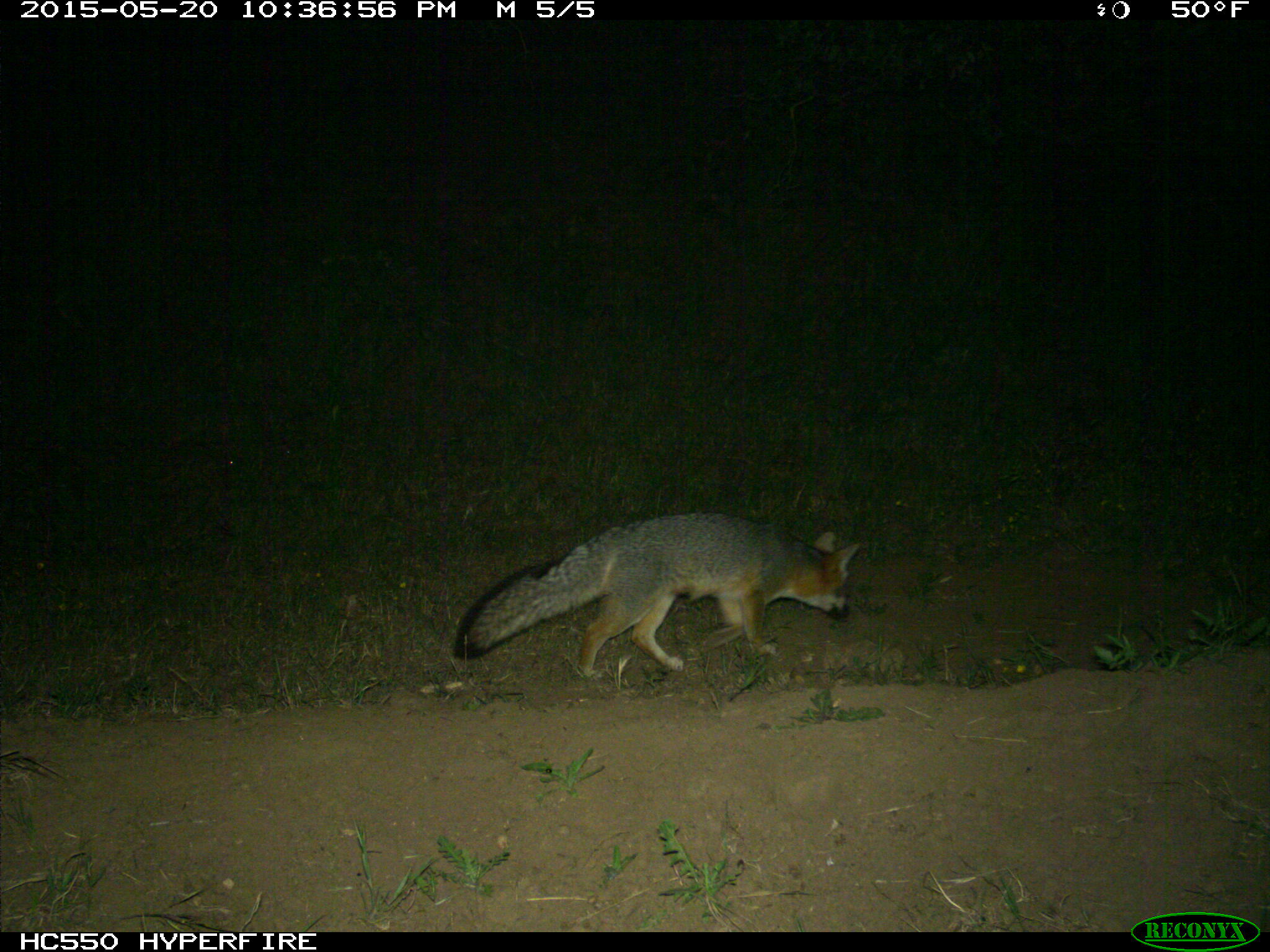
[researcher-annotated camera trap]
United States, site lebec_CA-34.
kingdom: Animalia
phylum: Chordata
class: Mammalia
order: Carnivora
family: Canidae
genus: Urocyon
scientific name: Urocyon cinereoargenteus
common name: gray fox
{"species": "Urocyon cinereoargenteus (gray fox)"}